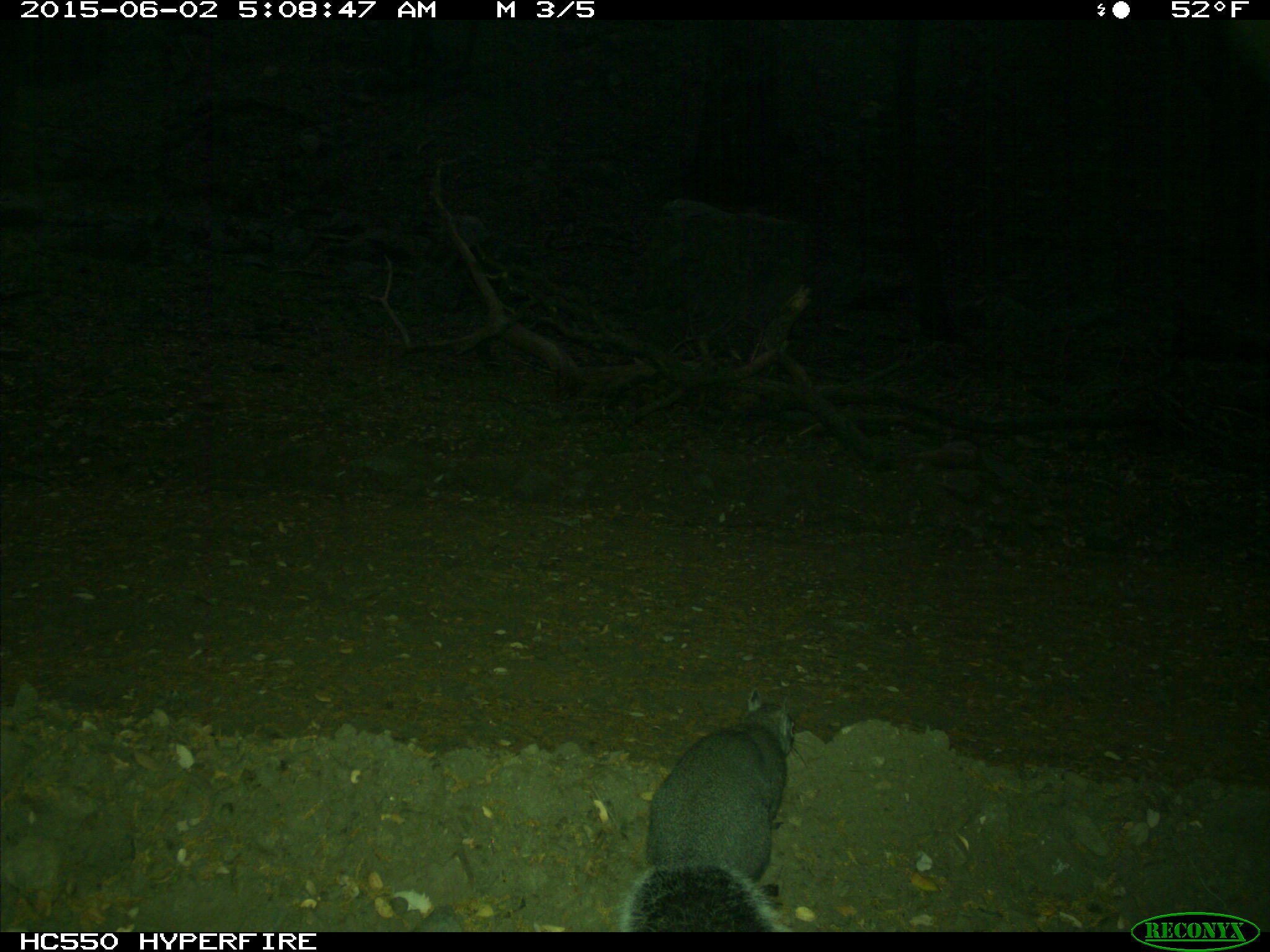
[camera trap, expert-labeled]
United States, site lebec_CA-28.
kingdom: Animalia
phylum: Chordata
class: Mammalia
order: Rodentia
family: Sciuridae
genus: Sciurus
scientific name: Sciurus carolinensis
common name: eastern gray squirrel